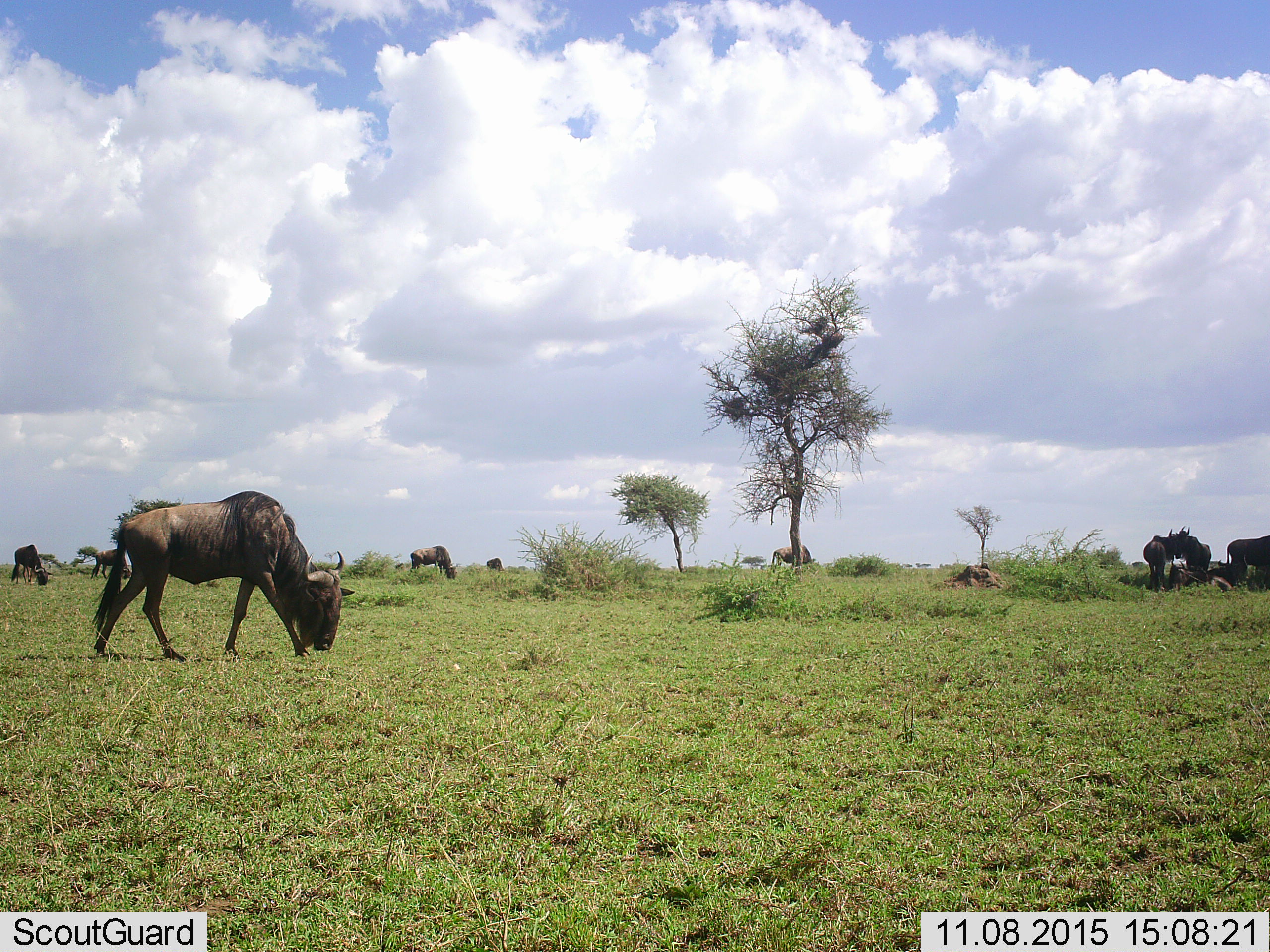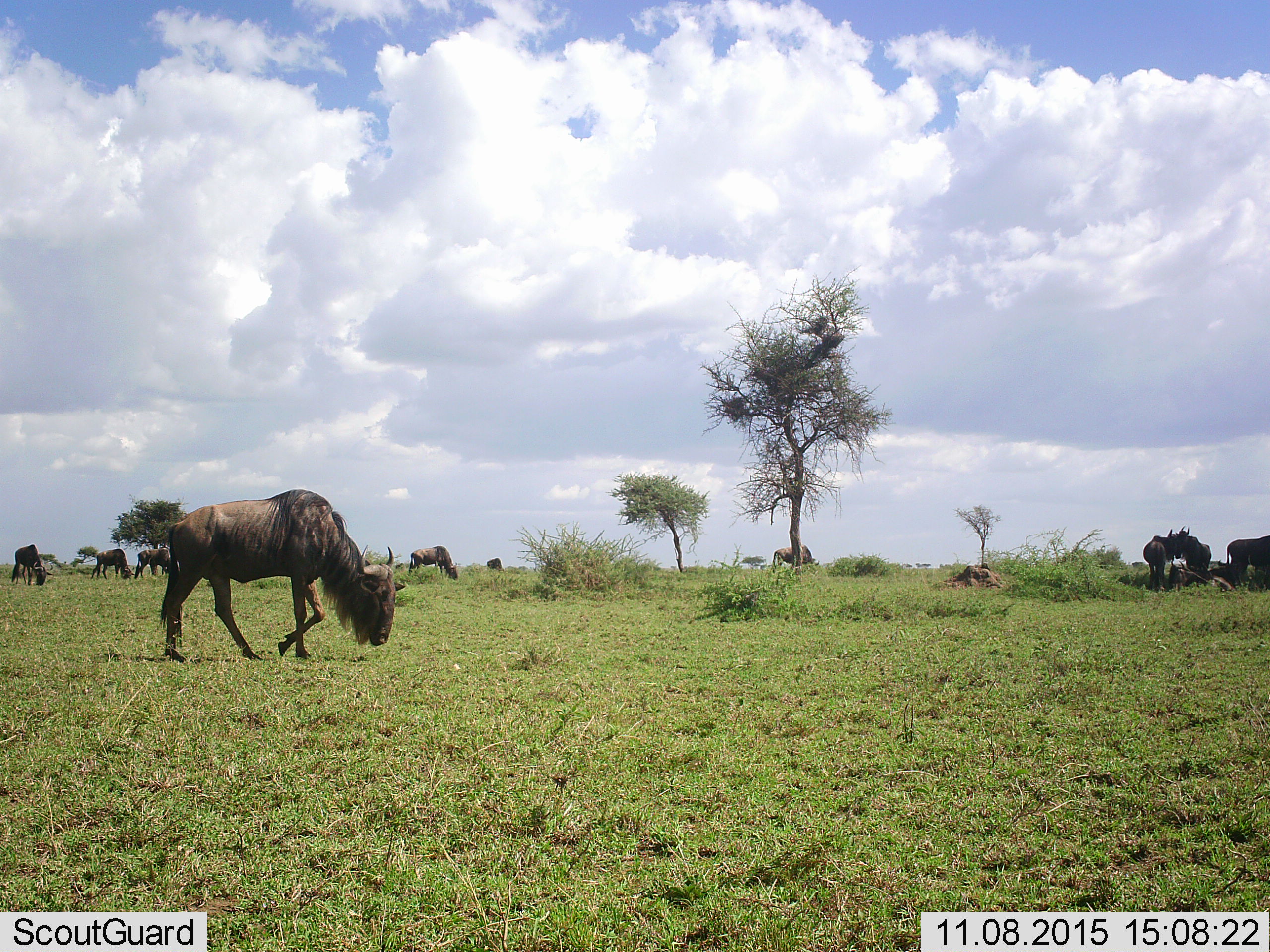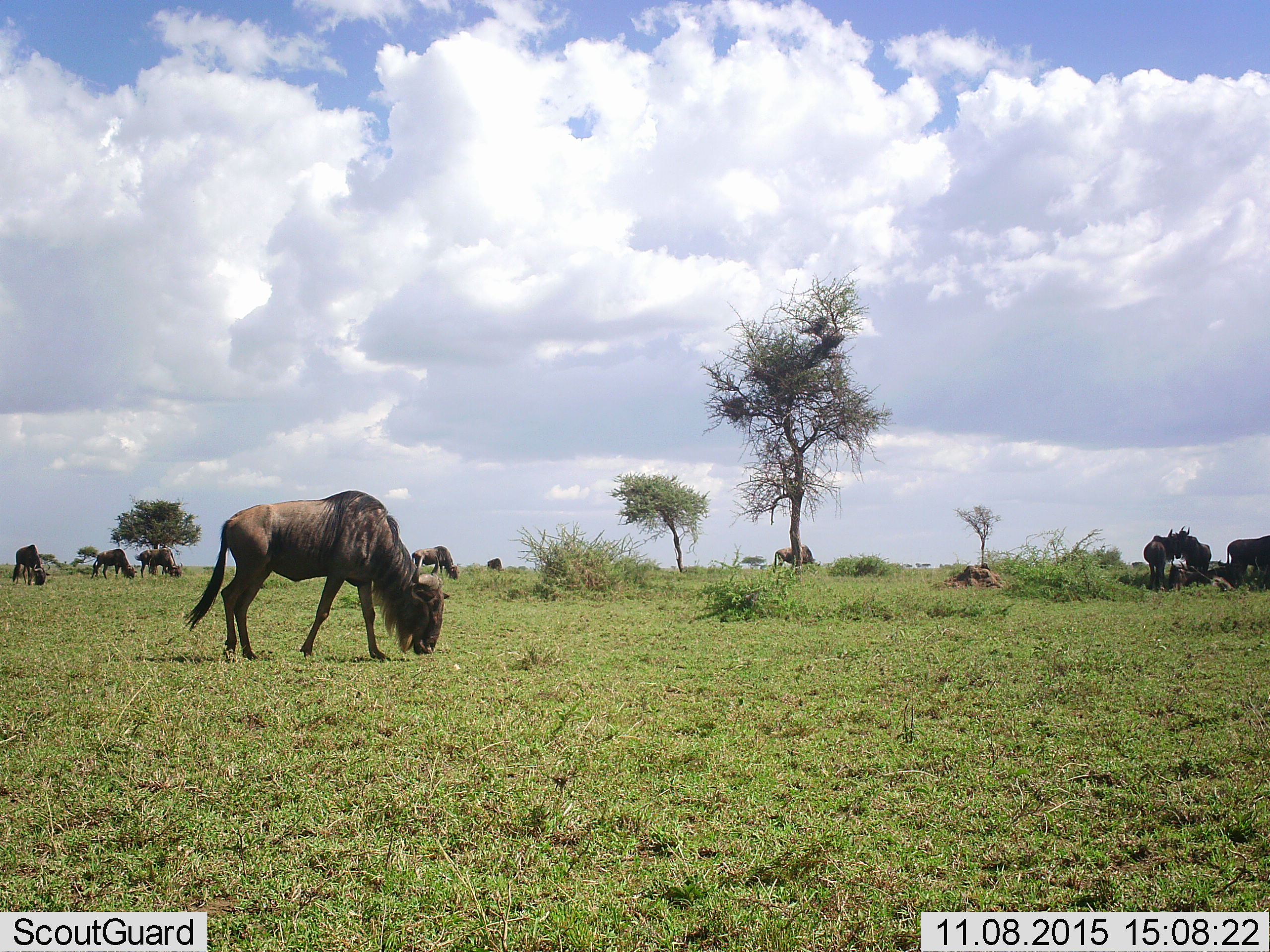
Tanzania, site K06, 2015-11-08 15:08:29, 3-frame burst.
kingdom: Animalia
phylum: Chordata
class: Mammalia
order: Artiodactyla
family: Bovidae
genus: Connochaetes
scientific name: Connochaetes taurinus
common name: blue wildebeest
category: wildebeest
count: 10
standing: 67%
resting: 44%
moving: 44%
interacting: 0%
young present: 0%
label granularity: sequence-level